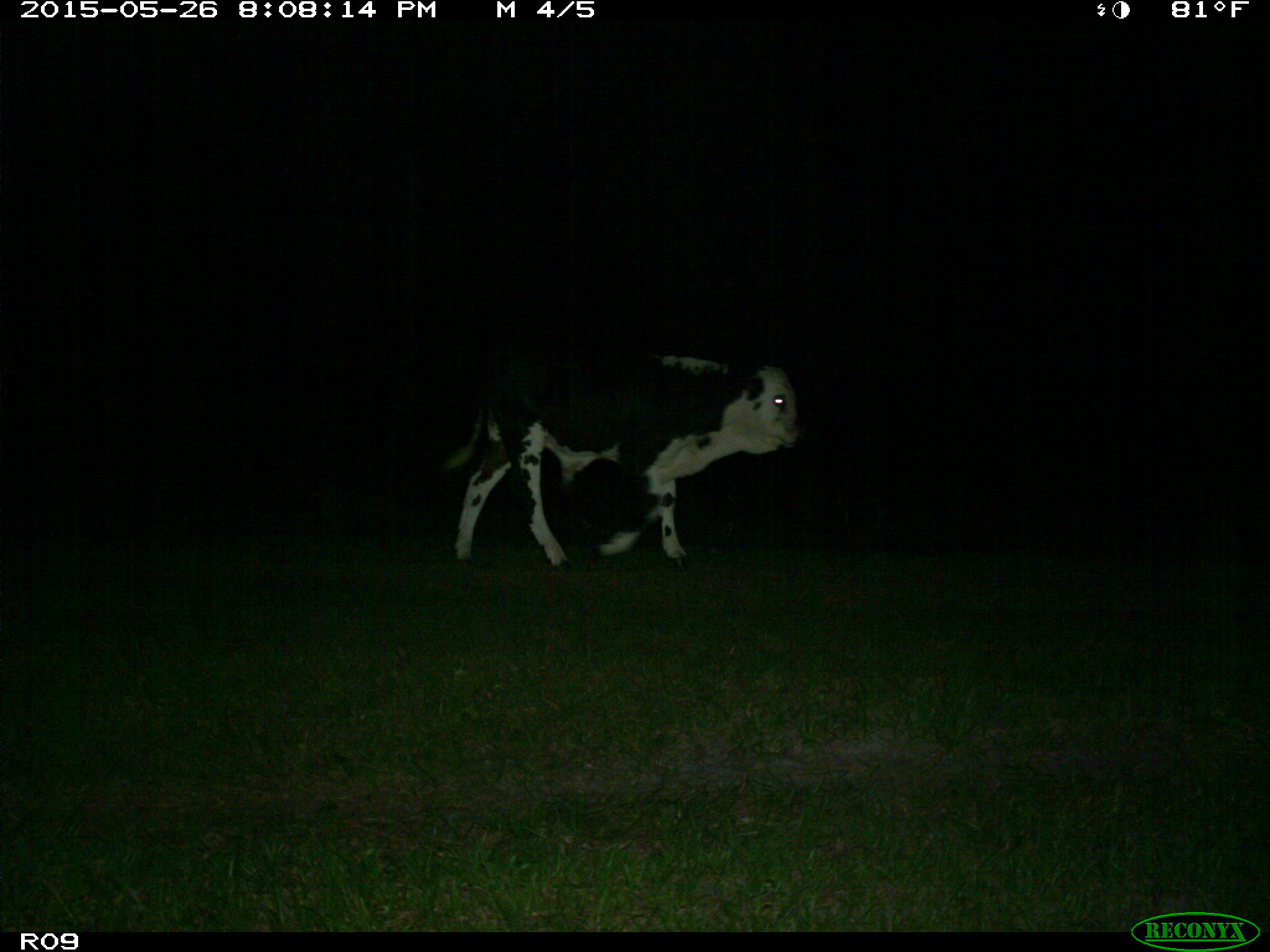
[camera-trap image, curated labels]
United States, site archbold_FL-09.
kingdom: Animalia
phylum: Chordata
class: Mammalia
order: Artiodactyla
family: Bovidae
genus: Bos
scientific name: Bos taurus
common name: domestic cow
Bos taurus (domestic cow).